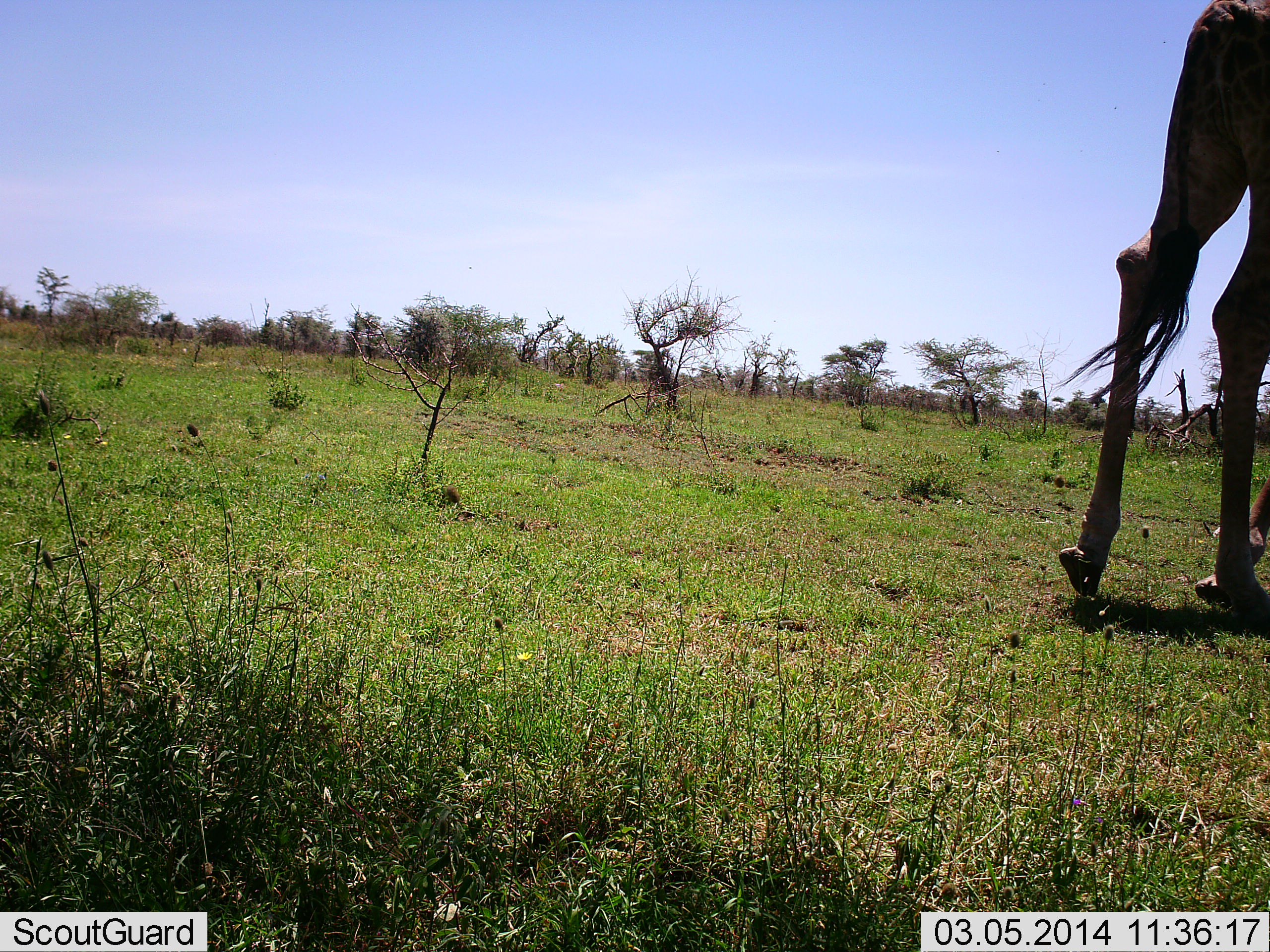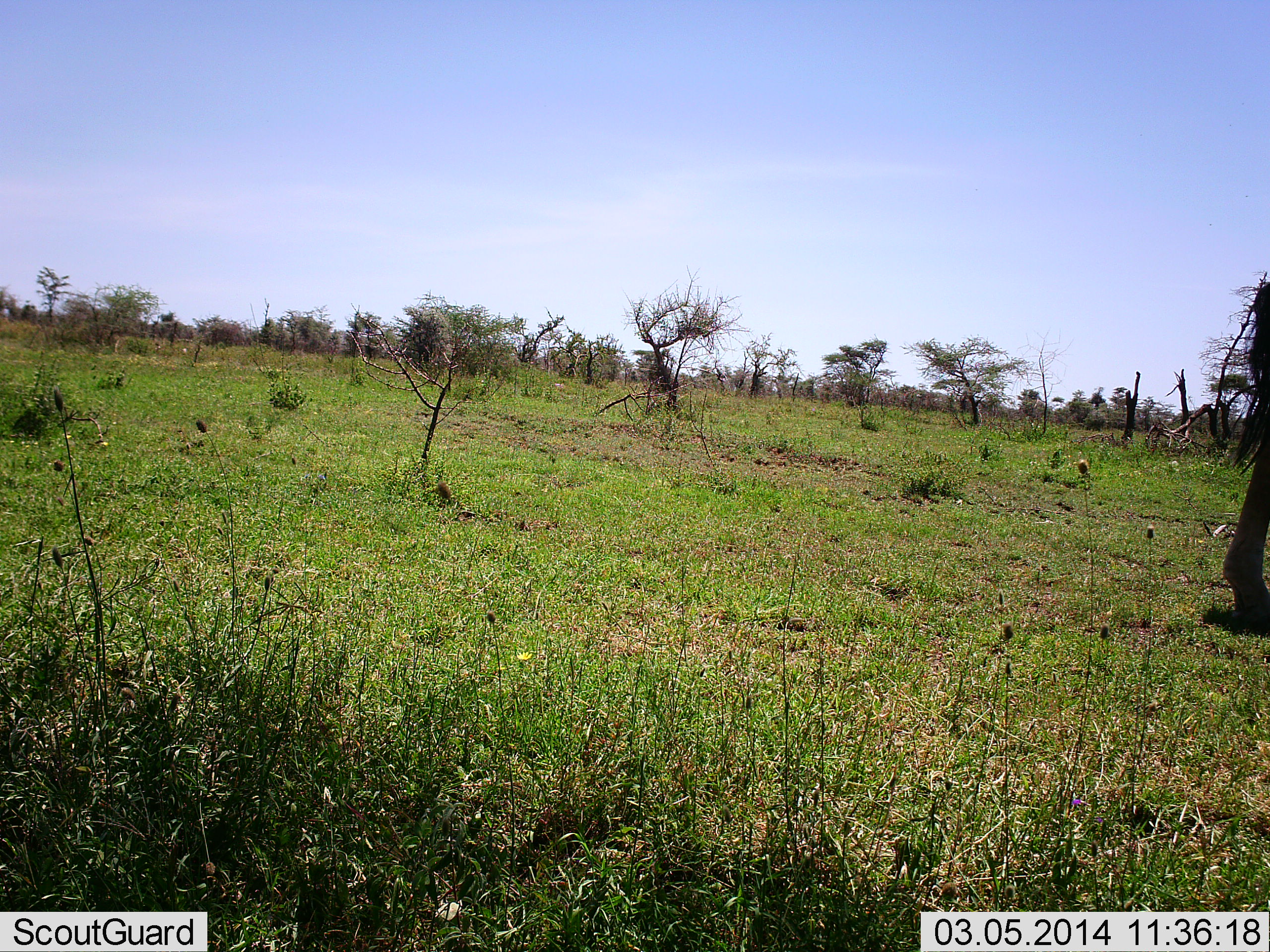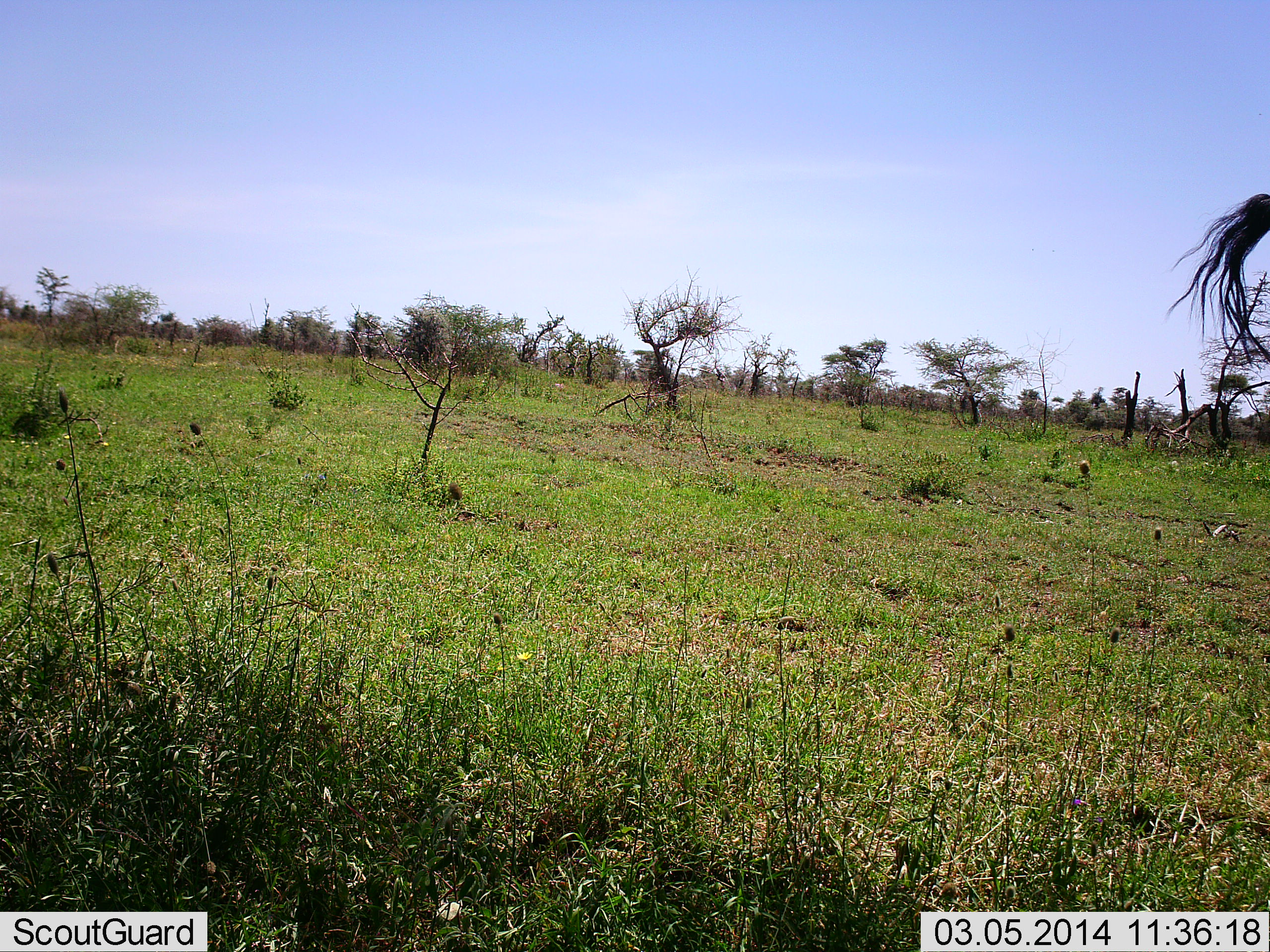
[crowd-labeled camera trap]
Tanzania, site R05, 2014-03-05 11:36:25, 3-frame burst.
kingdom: Animalia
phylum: Chordata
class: Mammalia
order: Artiodactyla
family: Giraffidae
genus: Giraffa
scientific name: Giraffa camelopardalis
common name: giraffe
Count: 1.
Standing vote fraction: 10%.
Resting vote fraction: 0%.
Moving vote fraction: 90%.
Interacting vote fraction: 0%.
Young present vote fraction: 10%.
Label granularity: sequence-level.